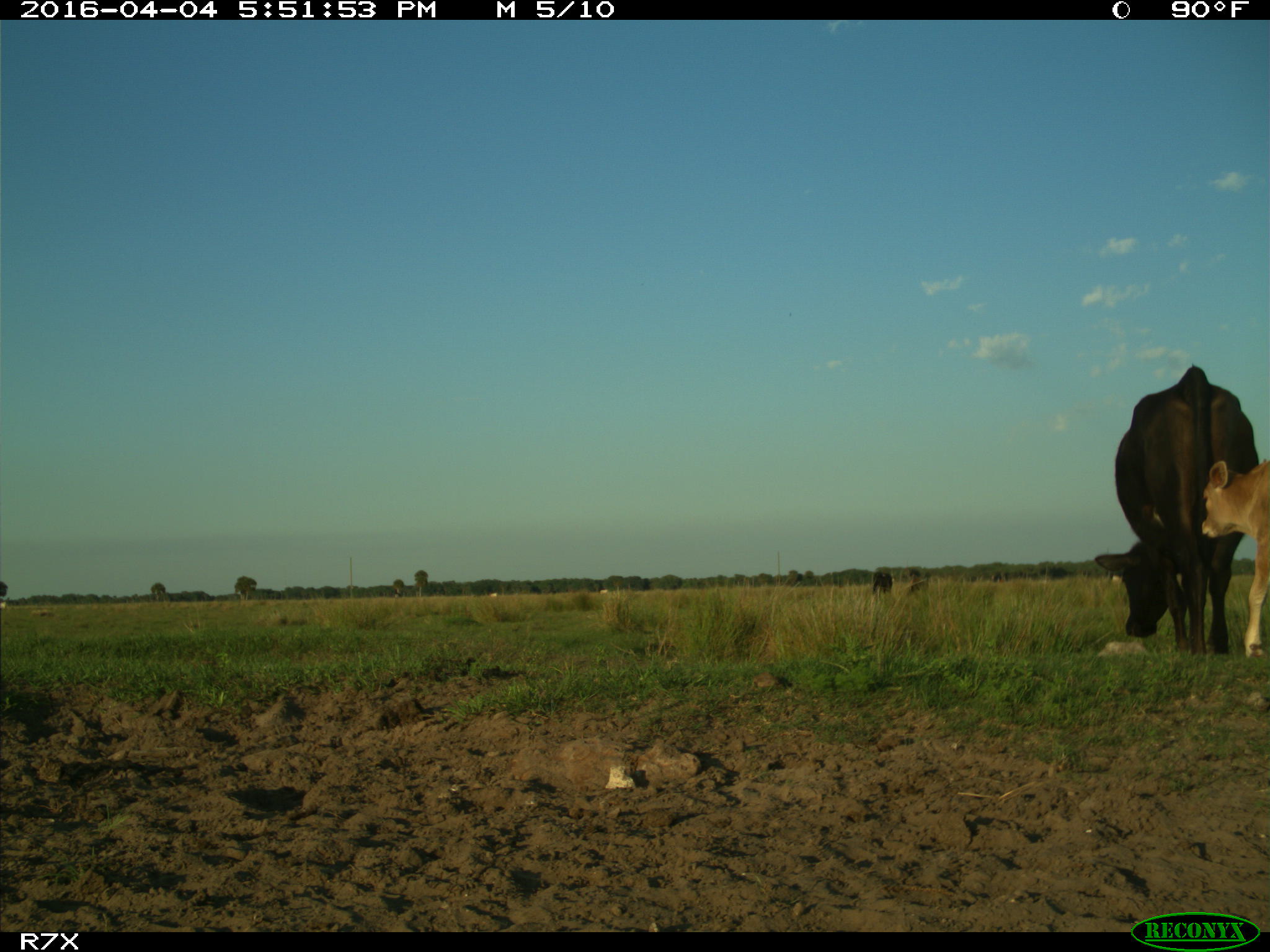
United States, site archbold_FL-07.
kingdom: Animalia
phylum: Chordata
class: Mammalia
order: Artiodactyla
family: Bovidae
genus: Bos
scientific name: Bos taurus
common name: domestic cow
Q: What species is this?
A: Bos taurus (domestic cow).